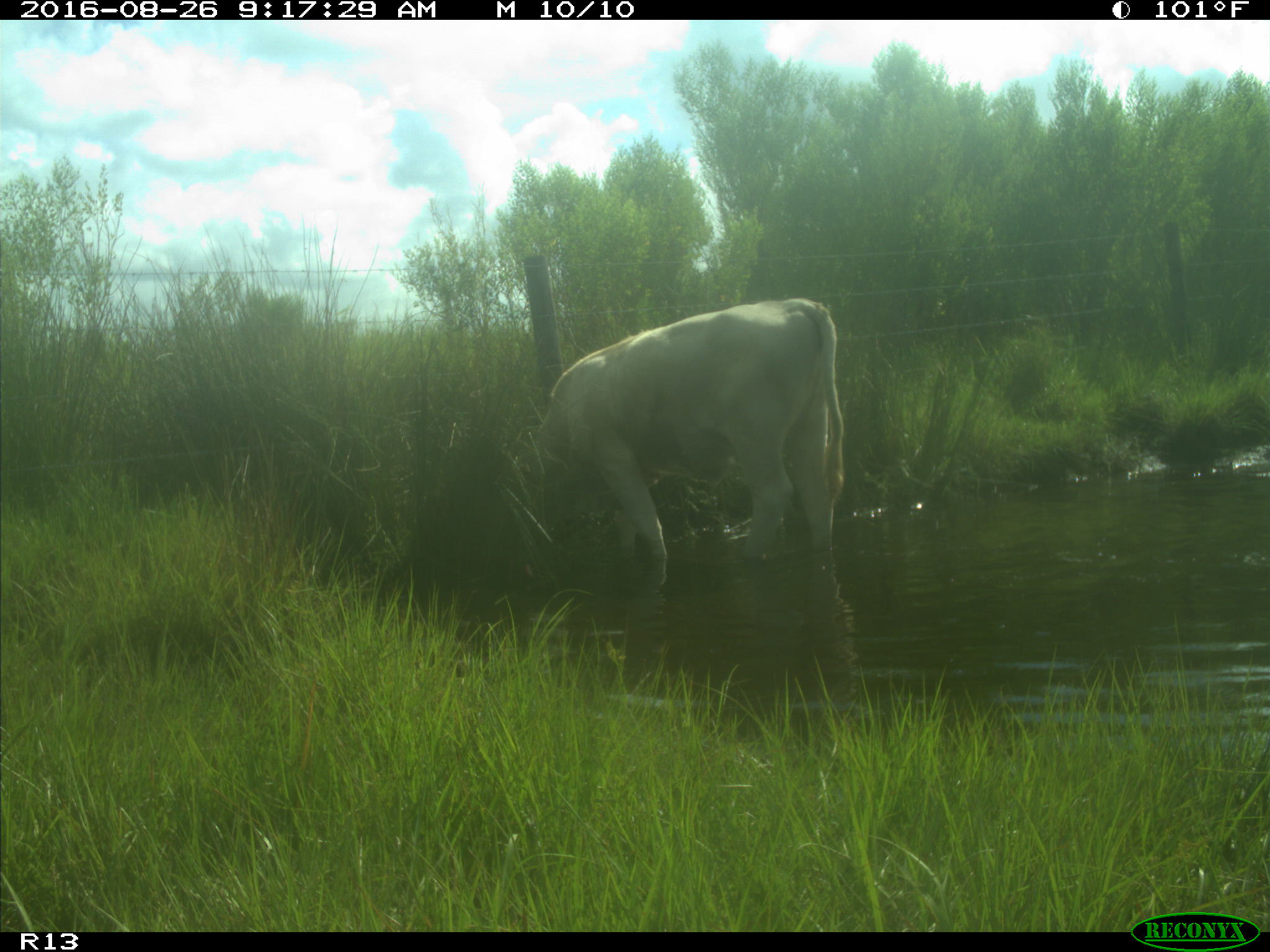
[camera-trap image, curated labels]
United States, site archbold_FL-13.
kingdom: Animalia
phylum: Chordata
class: Mammalia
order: Artiodactyla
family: Bovidae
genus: Bos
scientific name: Bos taurus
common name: domestic cow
Bos taurus (domestic cow).